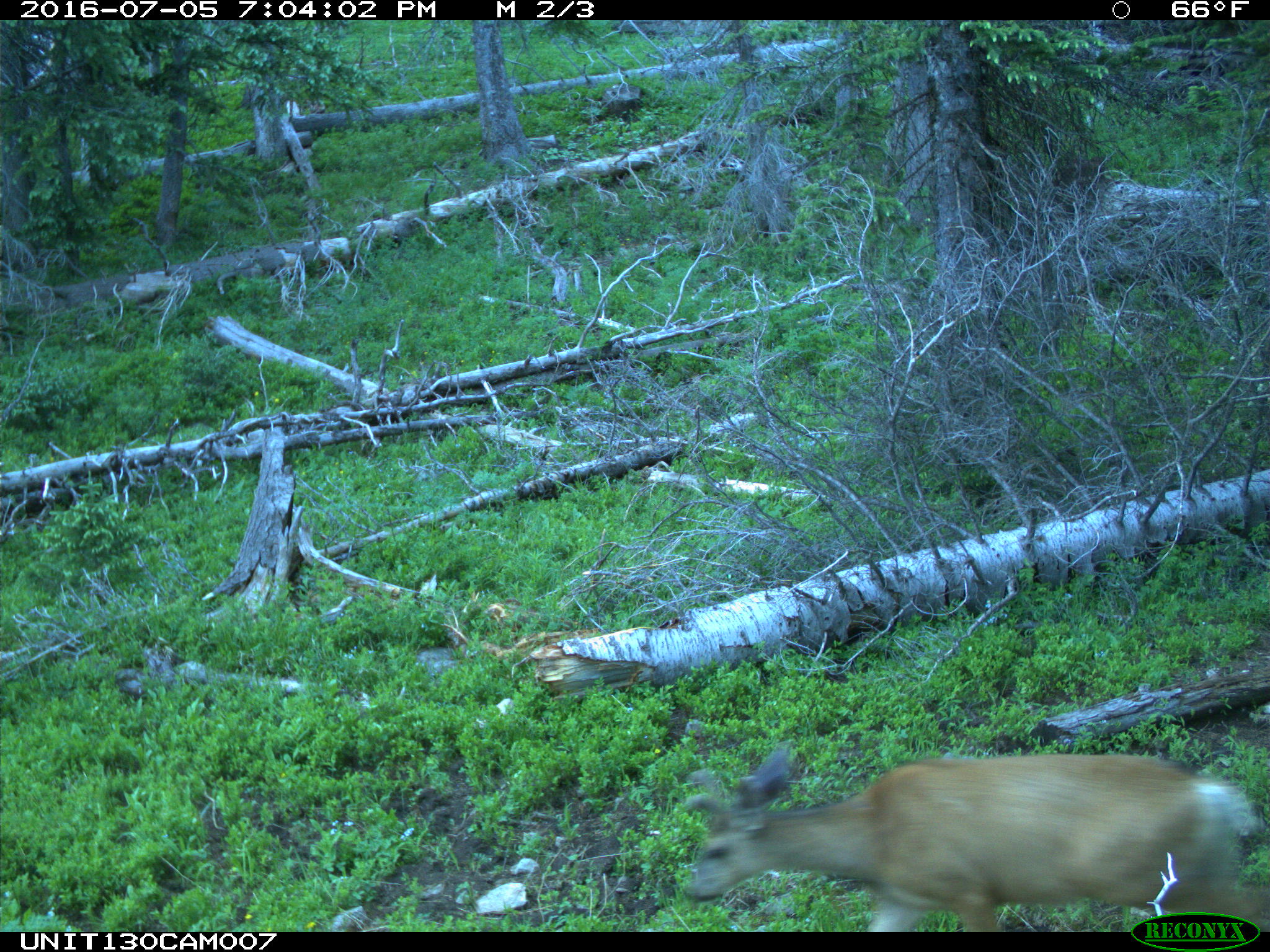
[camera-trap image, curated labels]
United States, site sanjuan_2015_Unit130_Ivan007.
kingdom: Animalia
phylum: Chordata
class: Mammalia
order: Artiodactyla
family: Cervidae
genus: Odocoileus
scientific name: Odocoileus hemionus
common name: mule deer